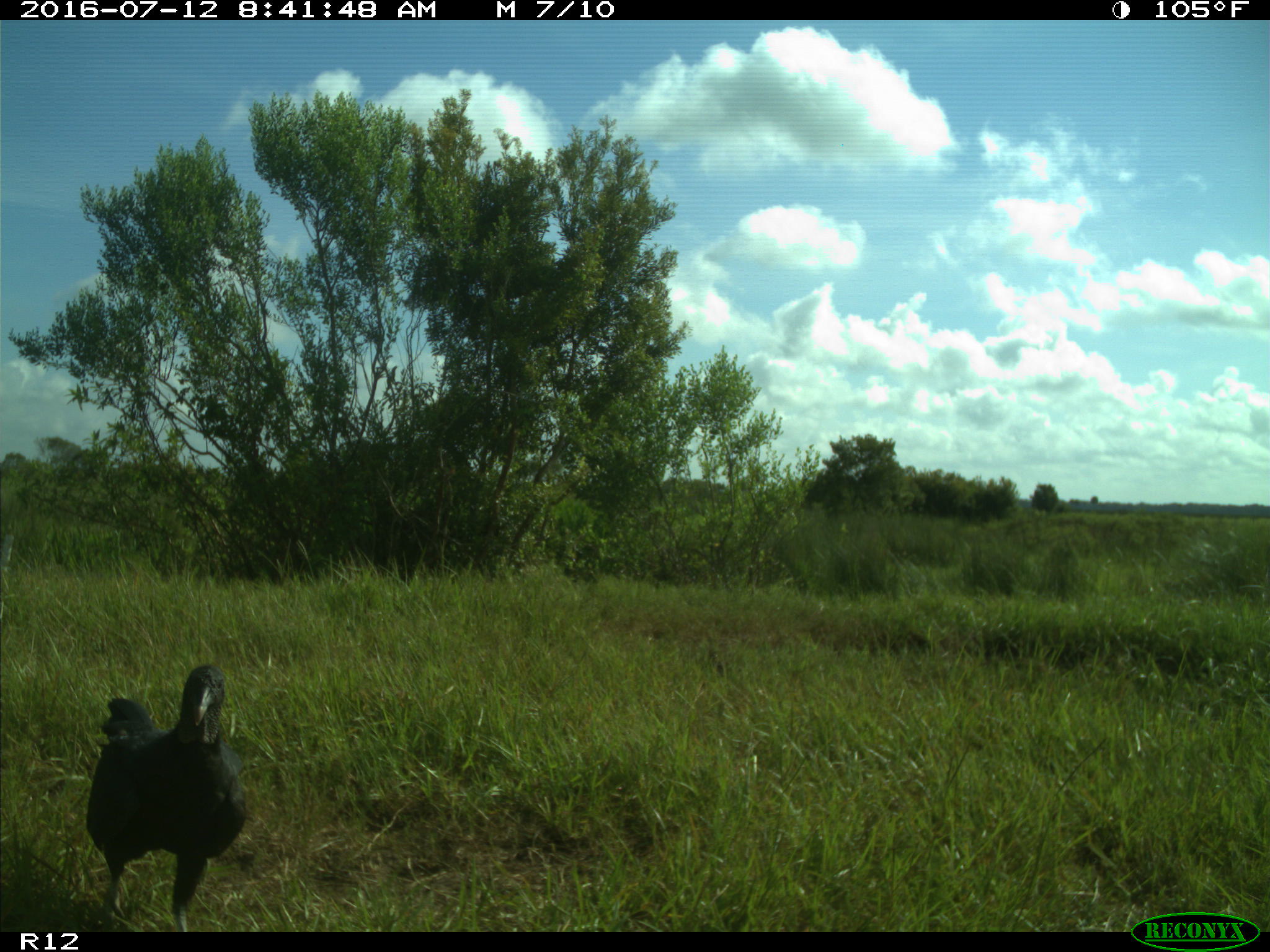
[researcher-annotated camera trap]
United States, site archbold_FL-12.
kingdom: Animalia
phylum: Chordata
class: Aves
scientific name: Aves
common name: birds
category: unidentified bird